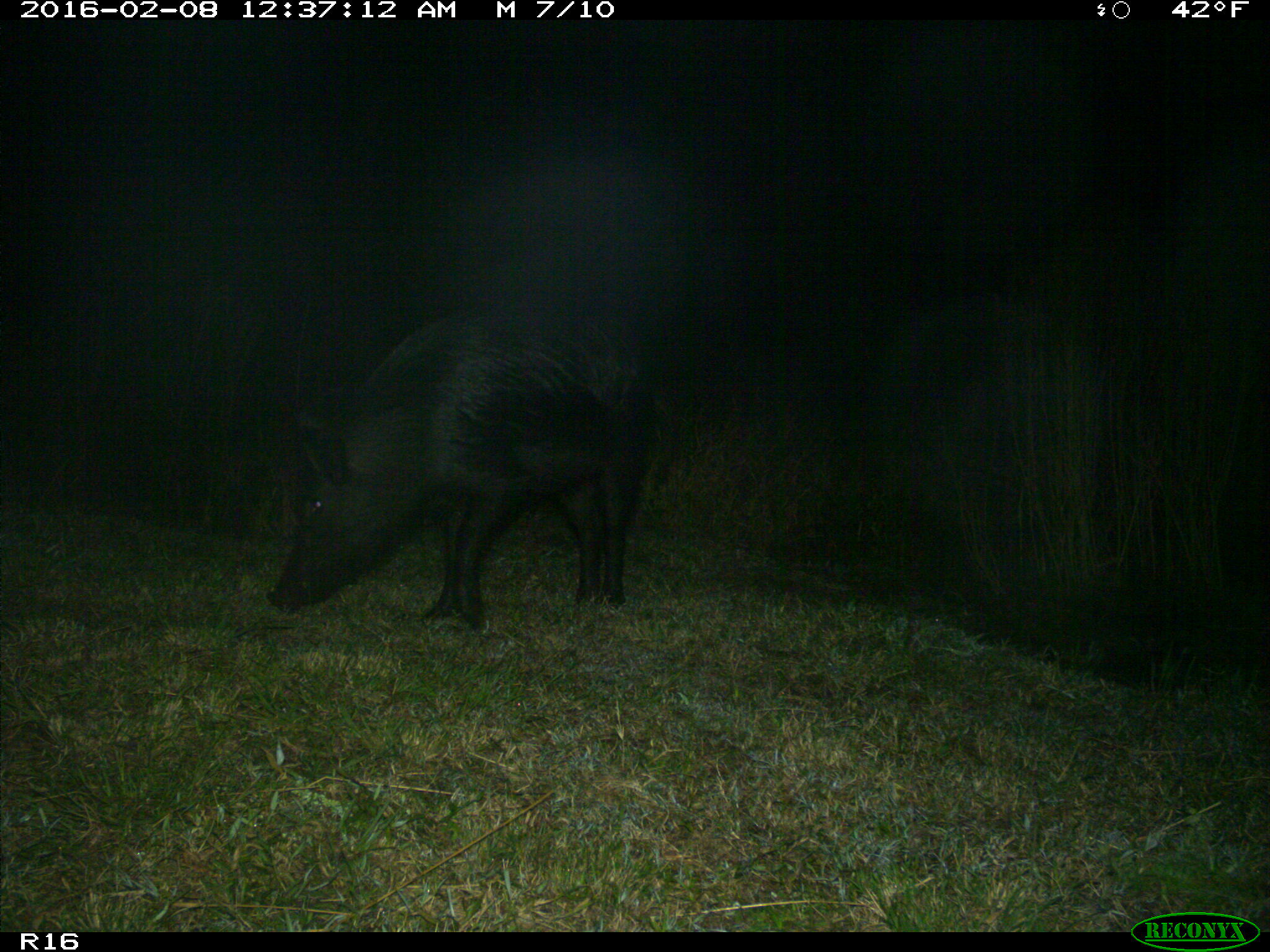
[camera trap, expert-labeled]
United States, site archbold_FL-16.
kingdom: Animalia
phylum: Chordata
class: Mammalia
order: Artiodactyla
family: Suidae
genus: Sus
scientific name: Sus scrofa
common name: wild boar